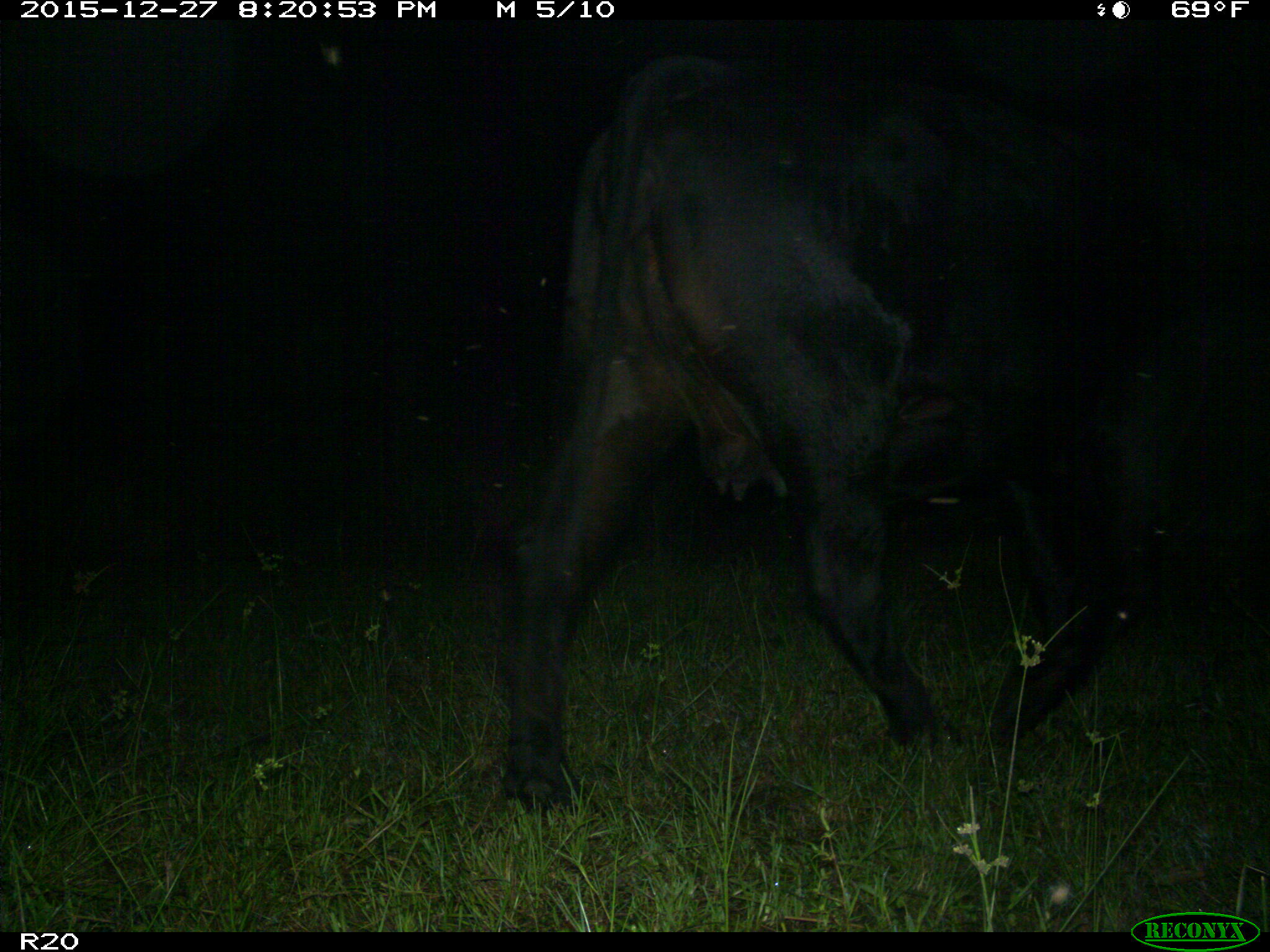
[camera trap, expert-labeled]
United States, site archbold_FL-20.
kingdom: Animalia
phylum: Chordata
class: Mammalia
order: Artiodactyla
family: Bovidae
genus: Bos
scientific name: Bos taurus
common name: domestic cow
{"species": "Bos taurus (domestic cow)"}